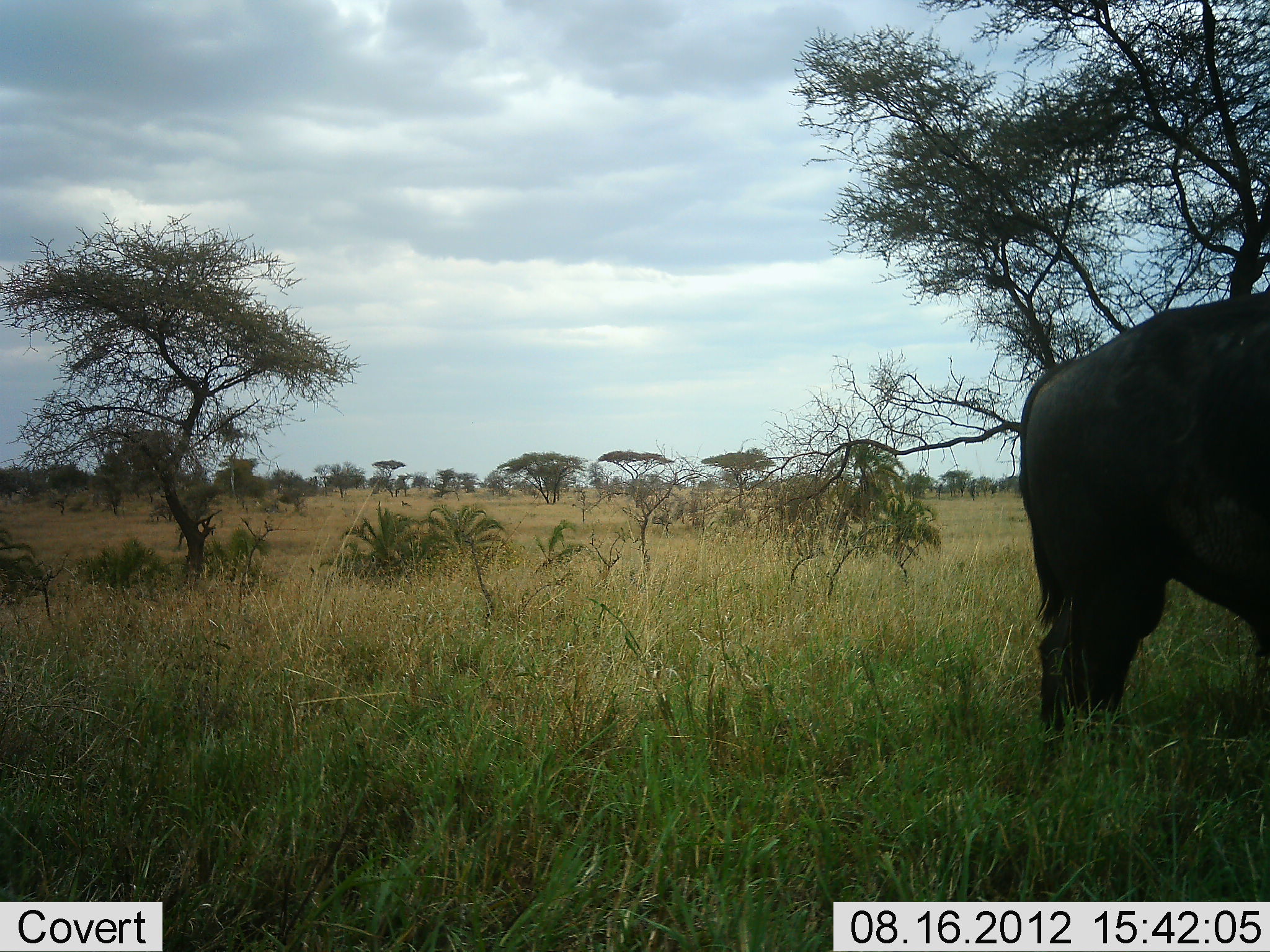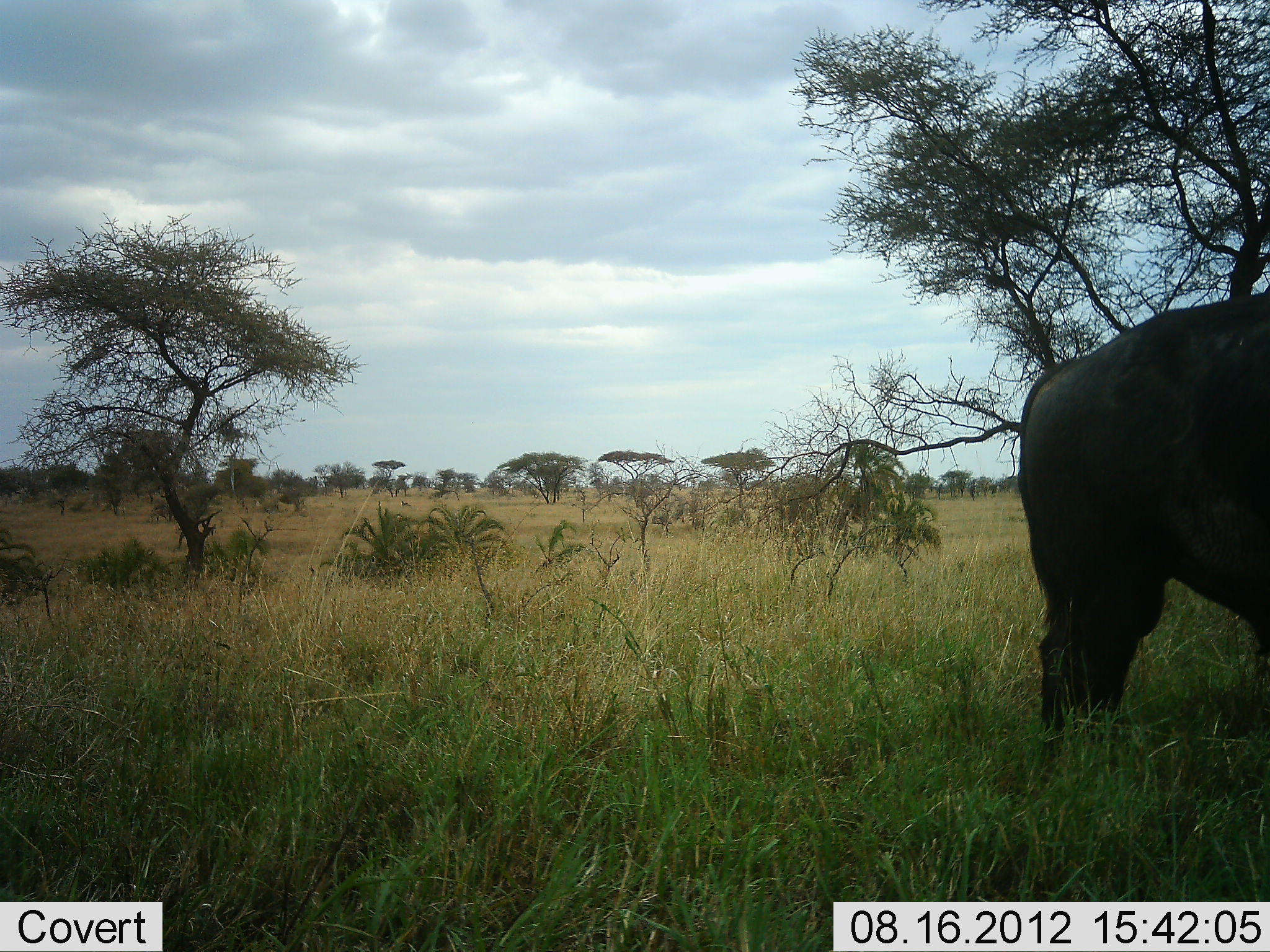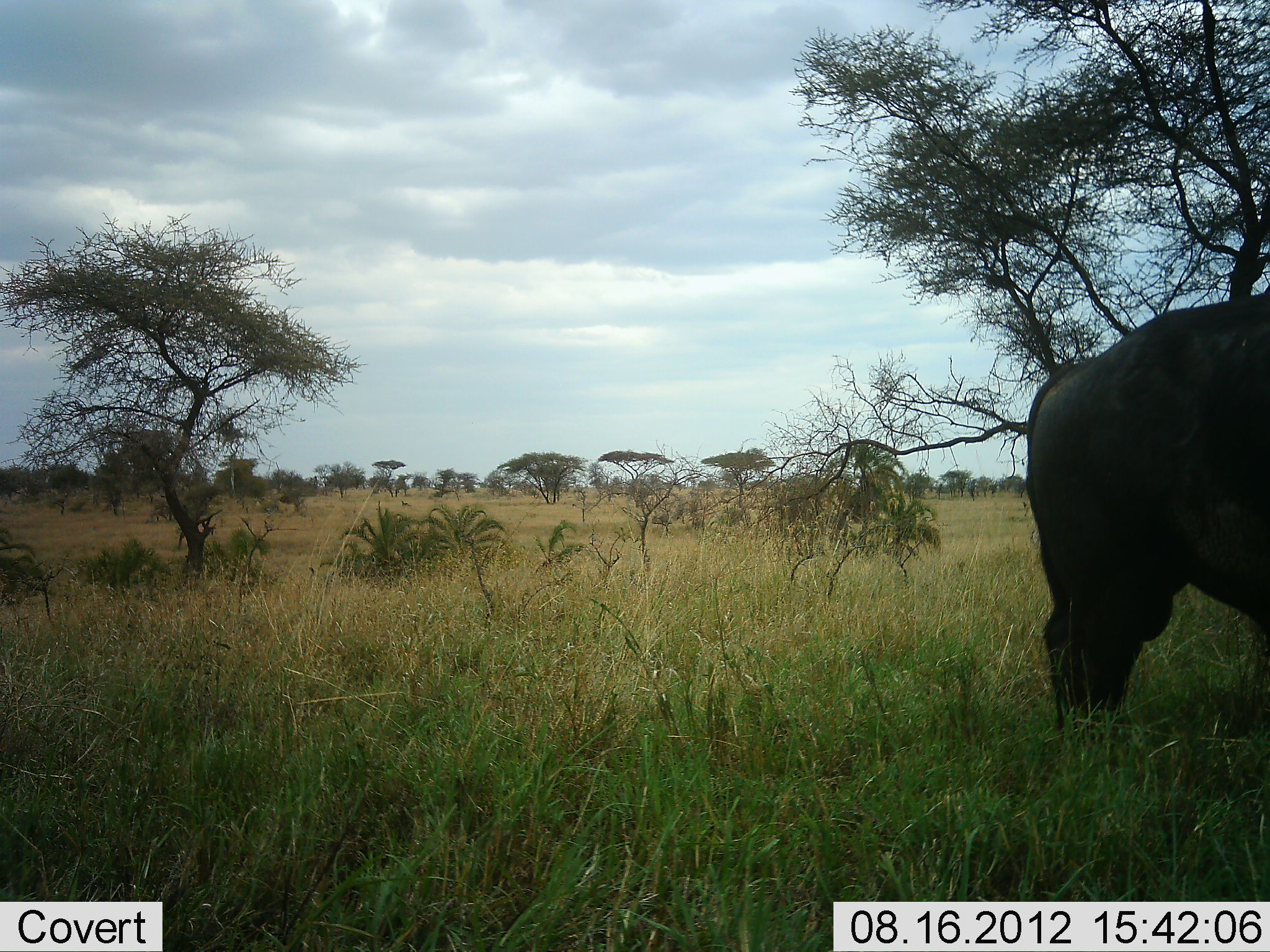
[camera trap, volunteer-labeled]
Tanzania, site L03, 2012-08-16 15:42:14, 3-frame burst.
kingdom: Animalia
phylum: Chordata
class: Mammalia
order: Artiodactyla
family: Bovidae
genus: Syncerus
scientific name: Syncerus caffer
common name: cape buffalo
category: buffalo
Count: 1.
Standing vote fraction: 100%.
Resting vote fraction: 0%.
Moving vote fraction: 0%.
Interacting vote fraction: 0%.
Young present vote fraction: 0%.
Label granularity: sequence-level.